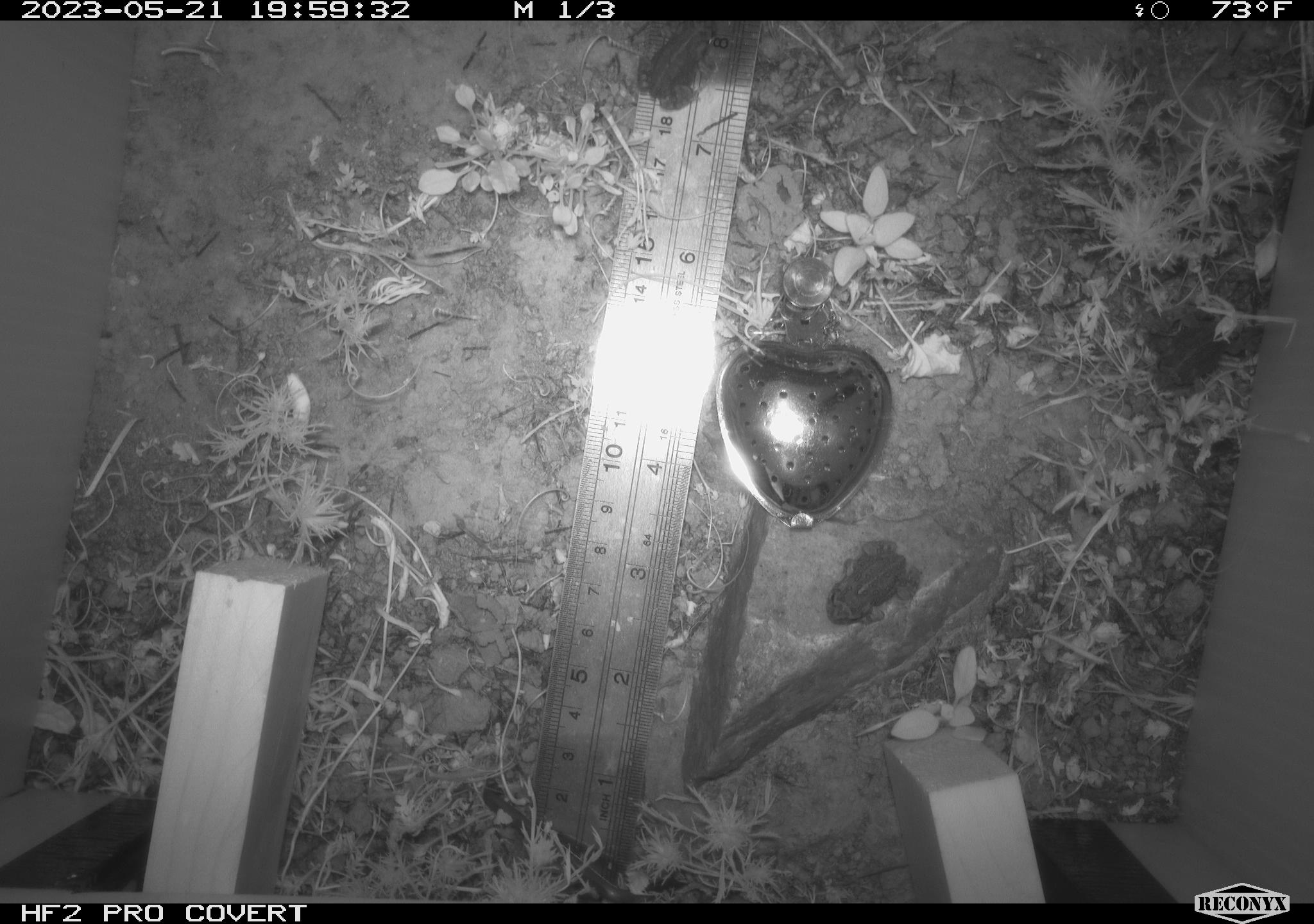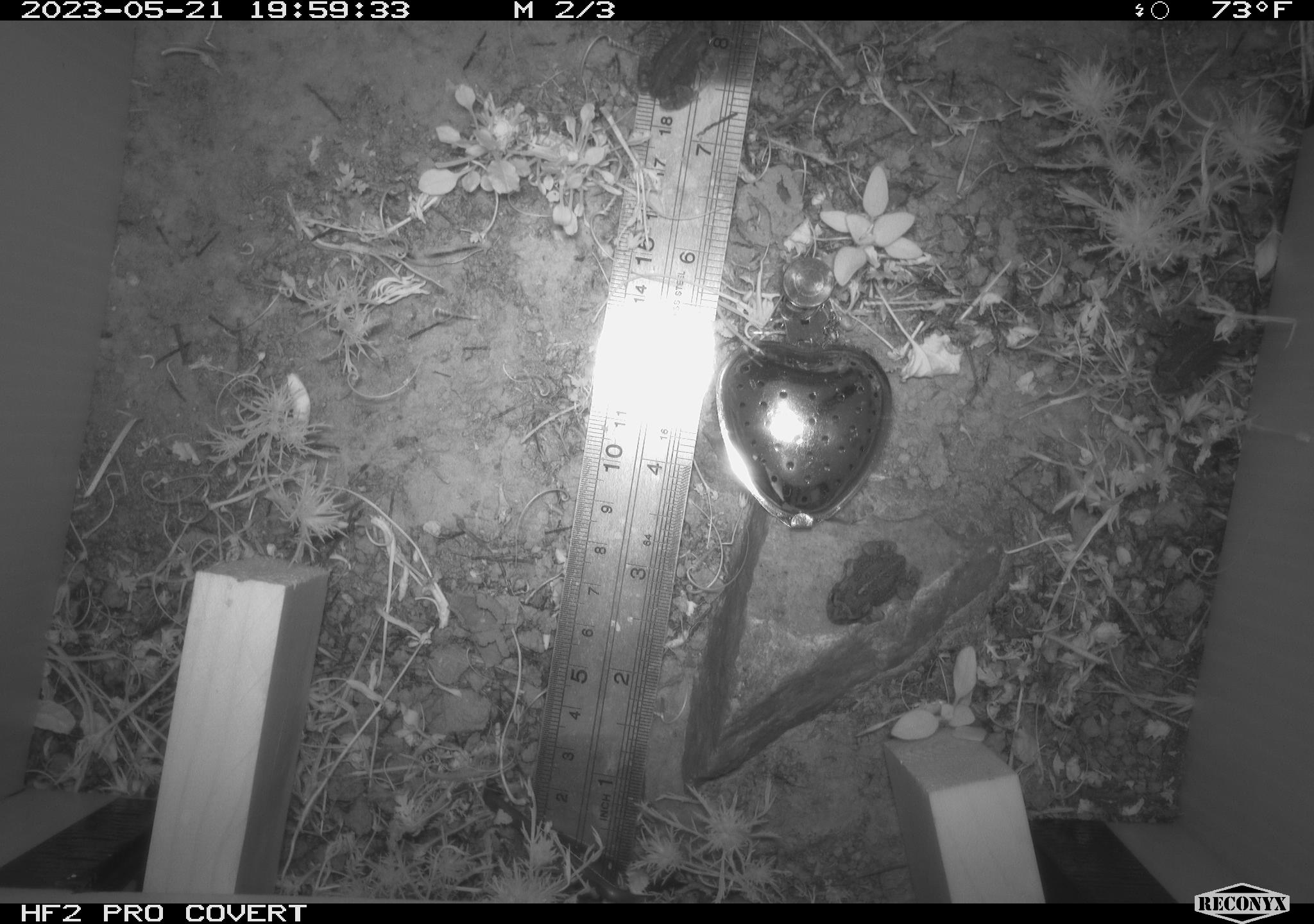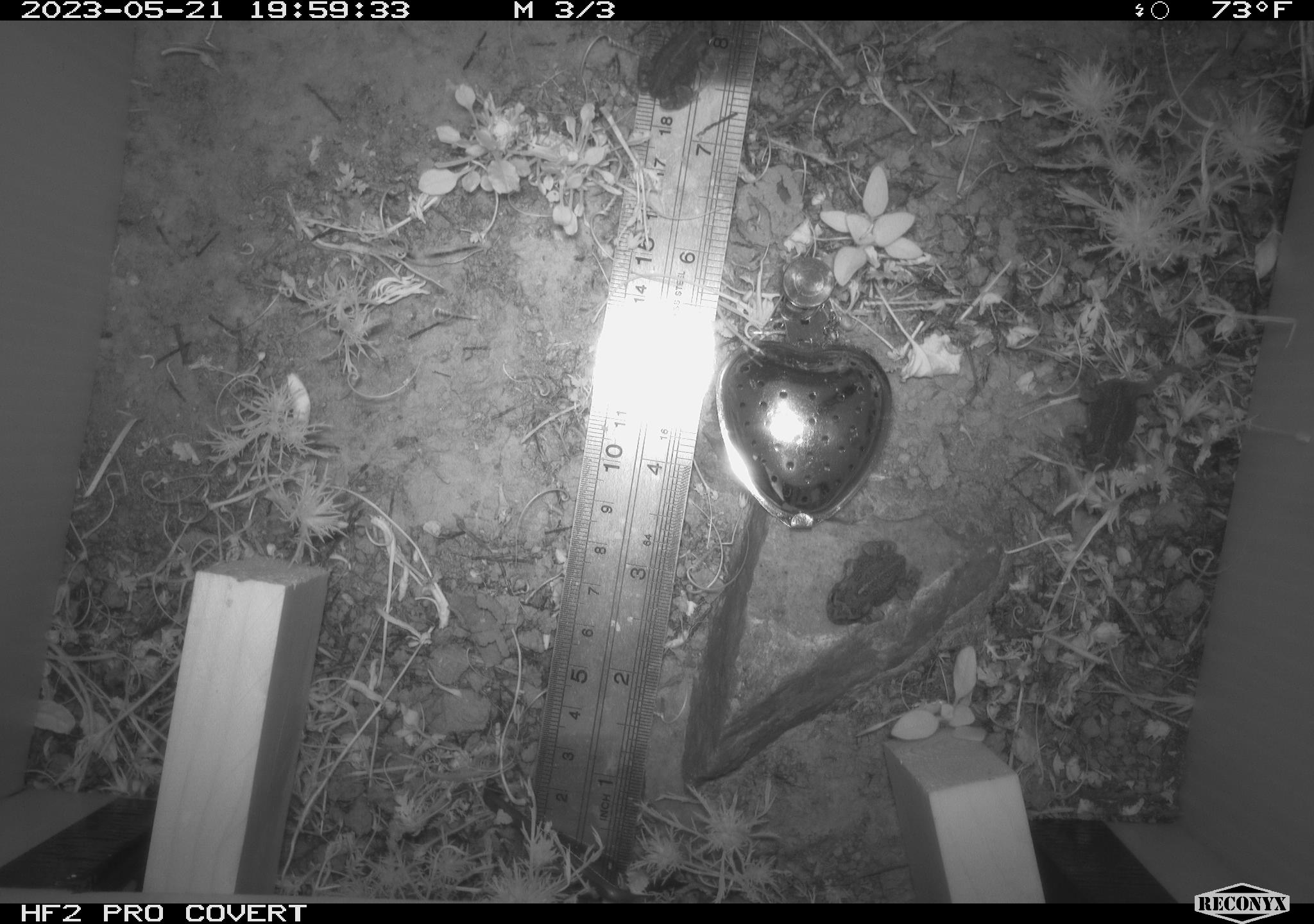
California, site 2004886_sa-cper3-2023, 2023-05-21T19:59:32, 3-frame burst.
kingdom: Animalia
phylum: Chordata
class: Amphibia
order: Anura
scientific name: Anura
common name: frogs